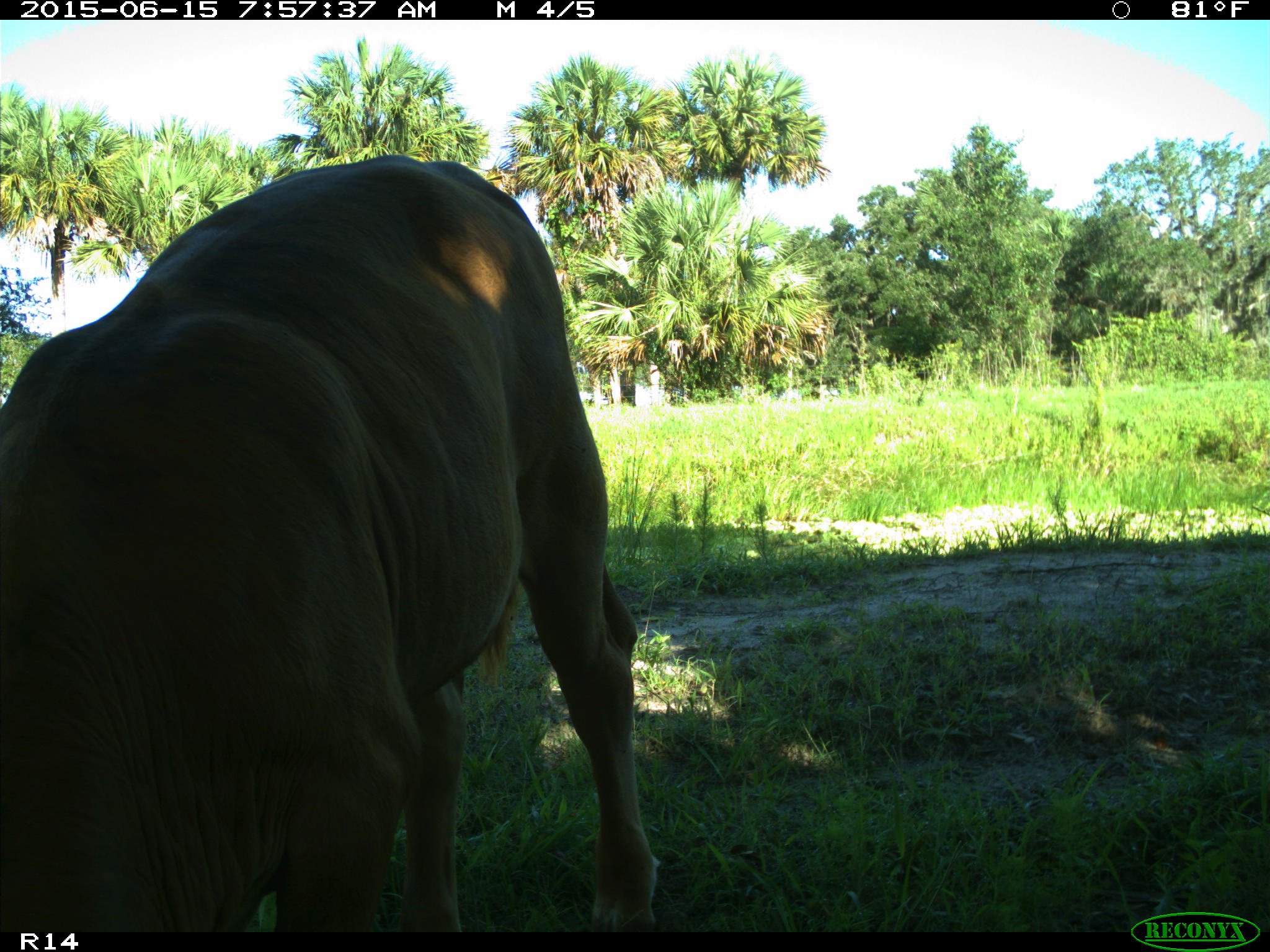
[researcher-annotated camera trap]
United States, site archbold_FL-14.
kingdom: Animalia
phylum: Chordata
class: Mammalia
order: Artiodactyla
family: Bovidae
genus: Bos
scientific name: Bos taurus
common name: domestic cow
Bos taurus (domestic cow).